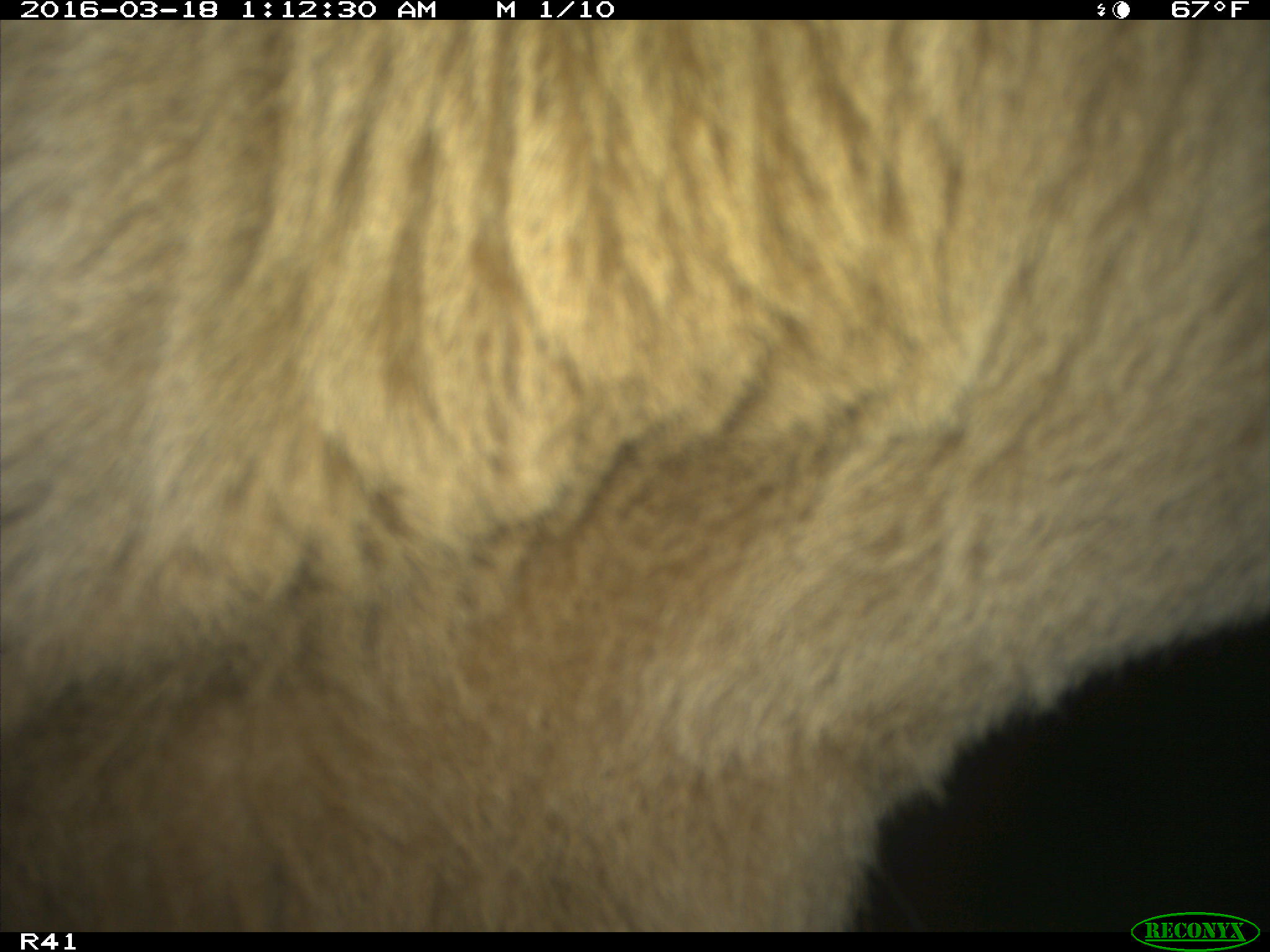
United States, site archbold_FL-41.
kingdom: Animalia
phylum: Chordata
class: Mammalia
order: Artiodactyla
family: Bovidae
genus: Bos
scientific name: Bos taurus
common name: domestic cow